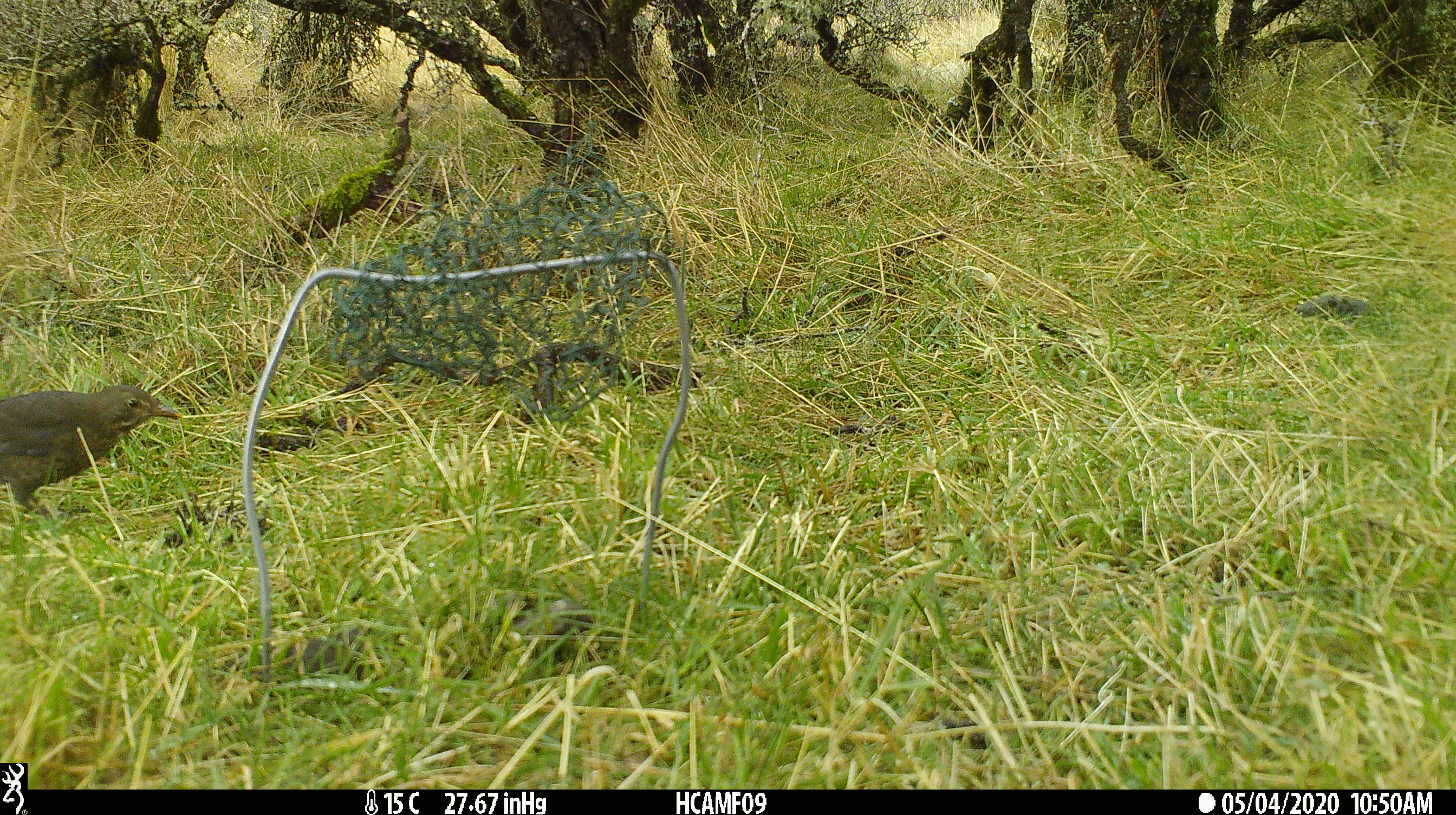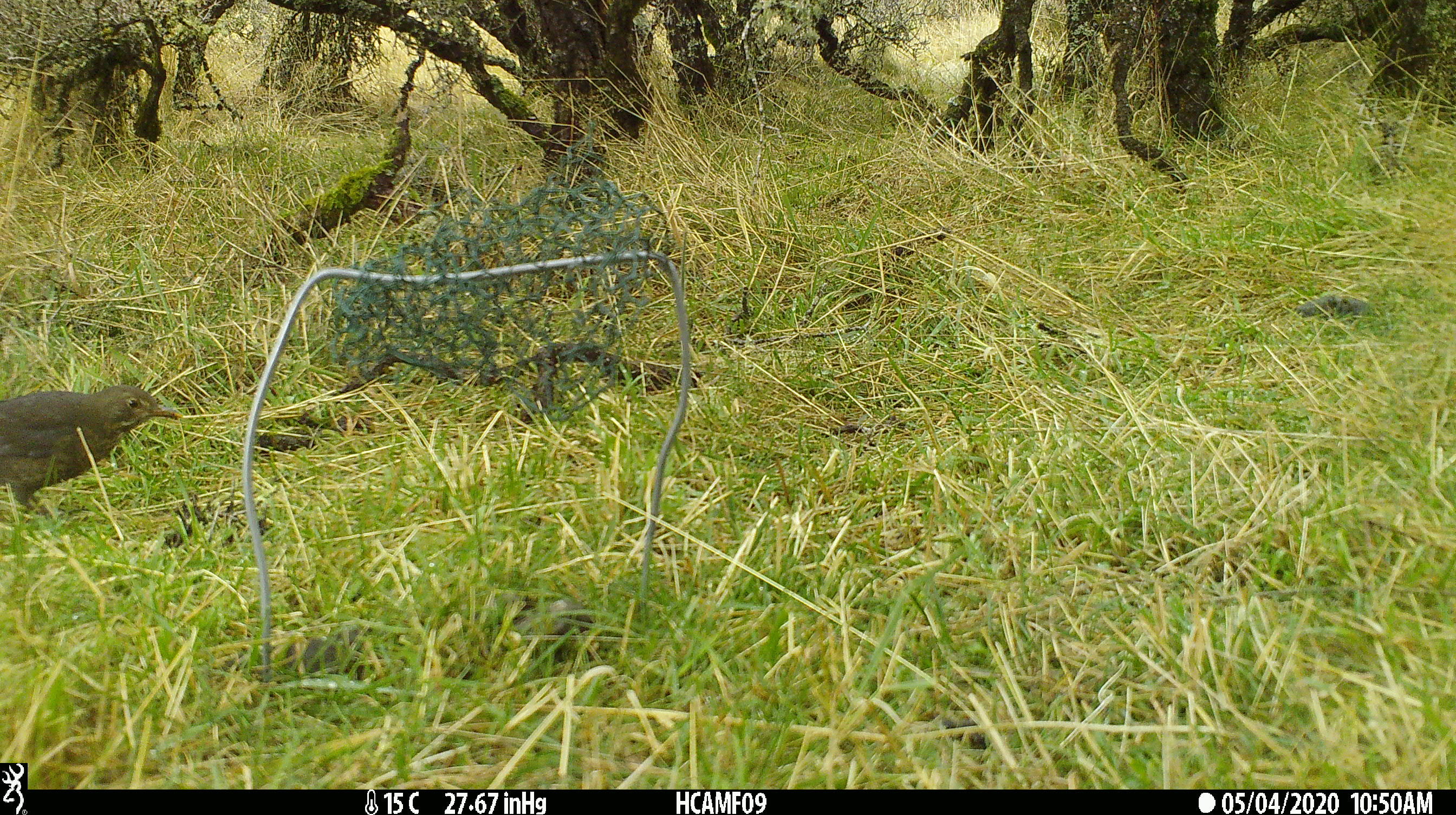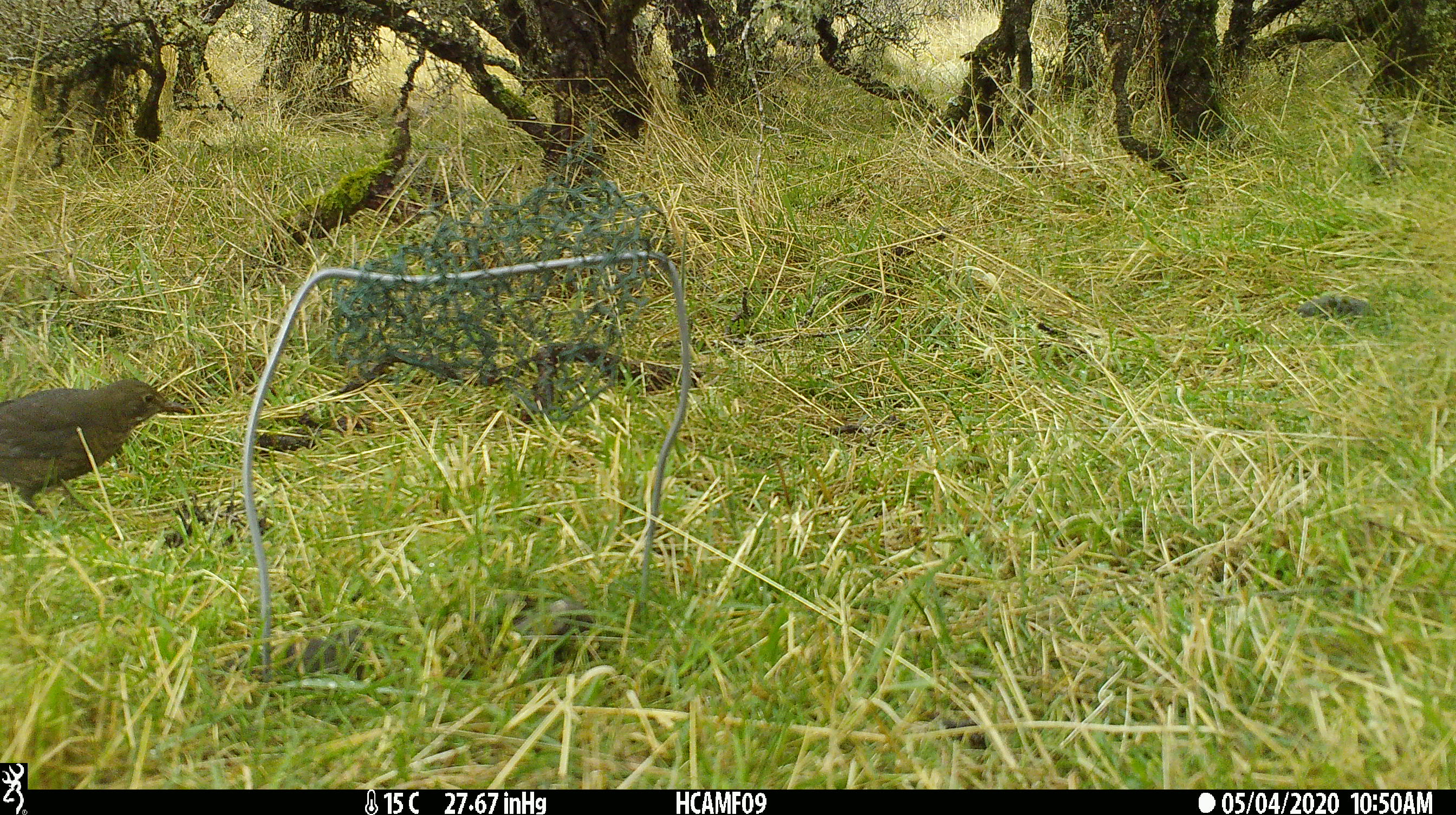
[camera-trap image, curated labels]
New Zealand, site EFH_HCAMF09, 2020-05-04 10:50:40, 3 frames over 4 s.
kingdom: Animalia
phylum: Chordata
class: Aves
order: Passeriformes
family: Turdidae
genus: Turdus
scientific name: Turdus merula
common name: eurasian blackbird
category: blackbird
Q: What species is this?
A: Blackbird (eurasian blackbird) (Turdus merula).